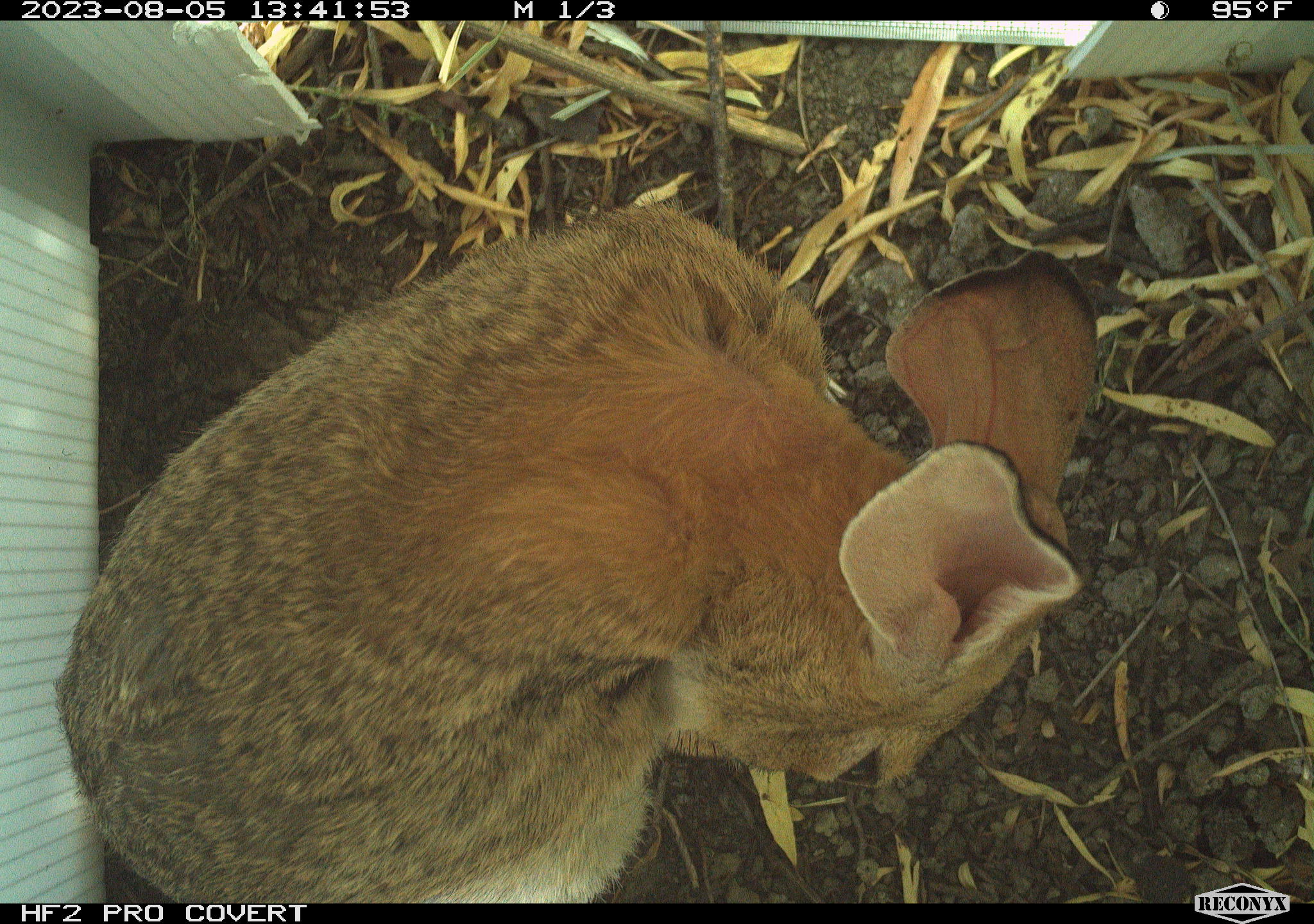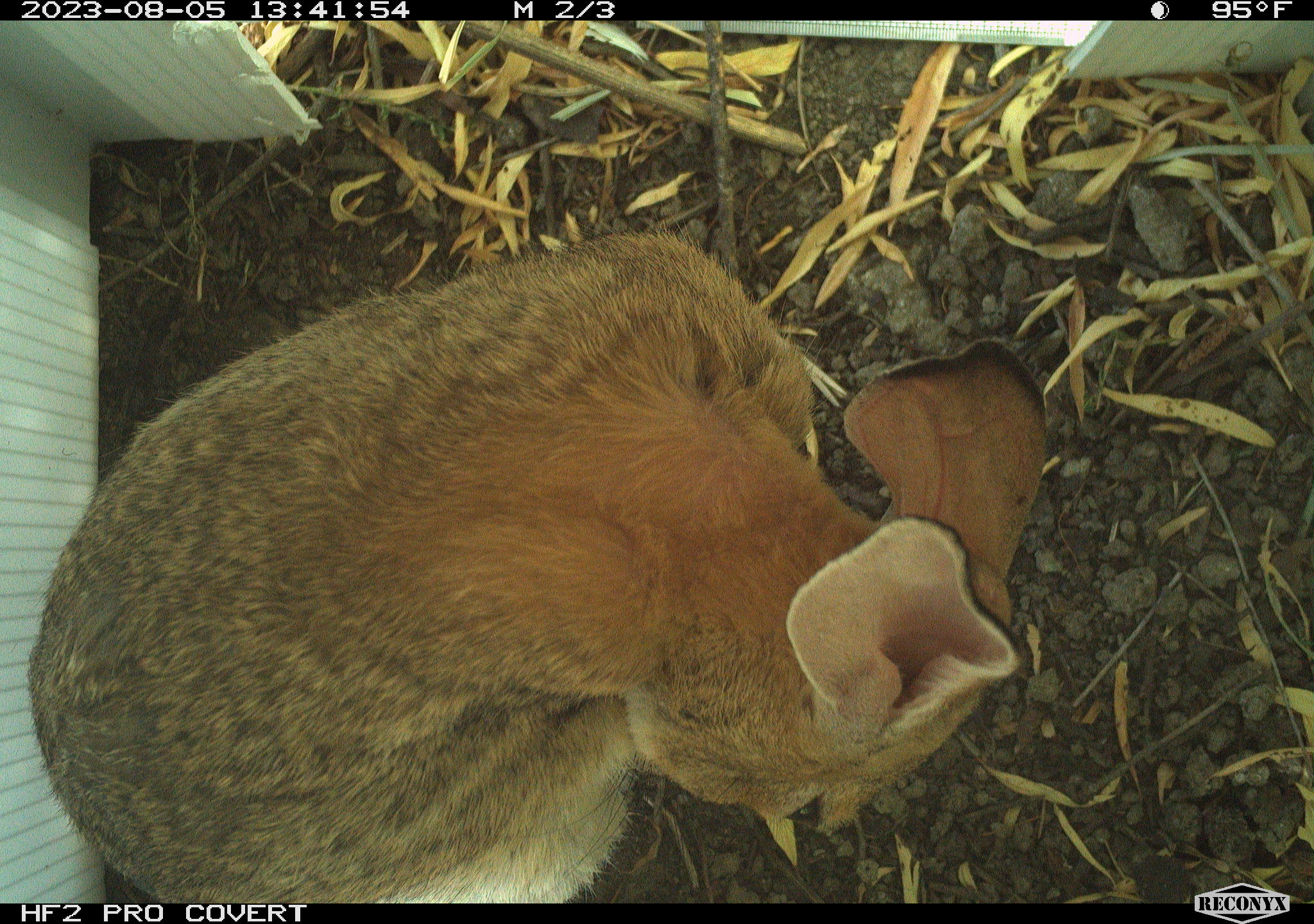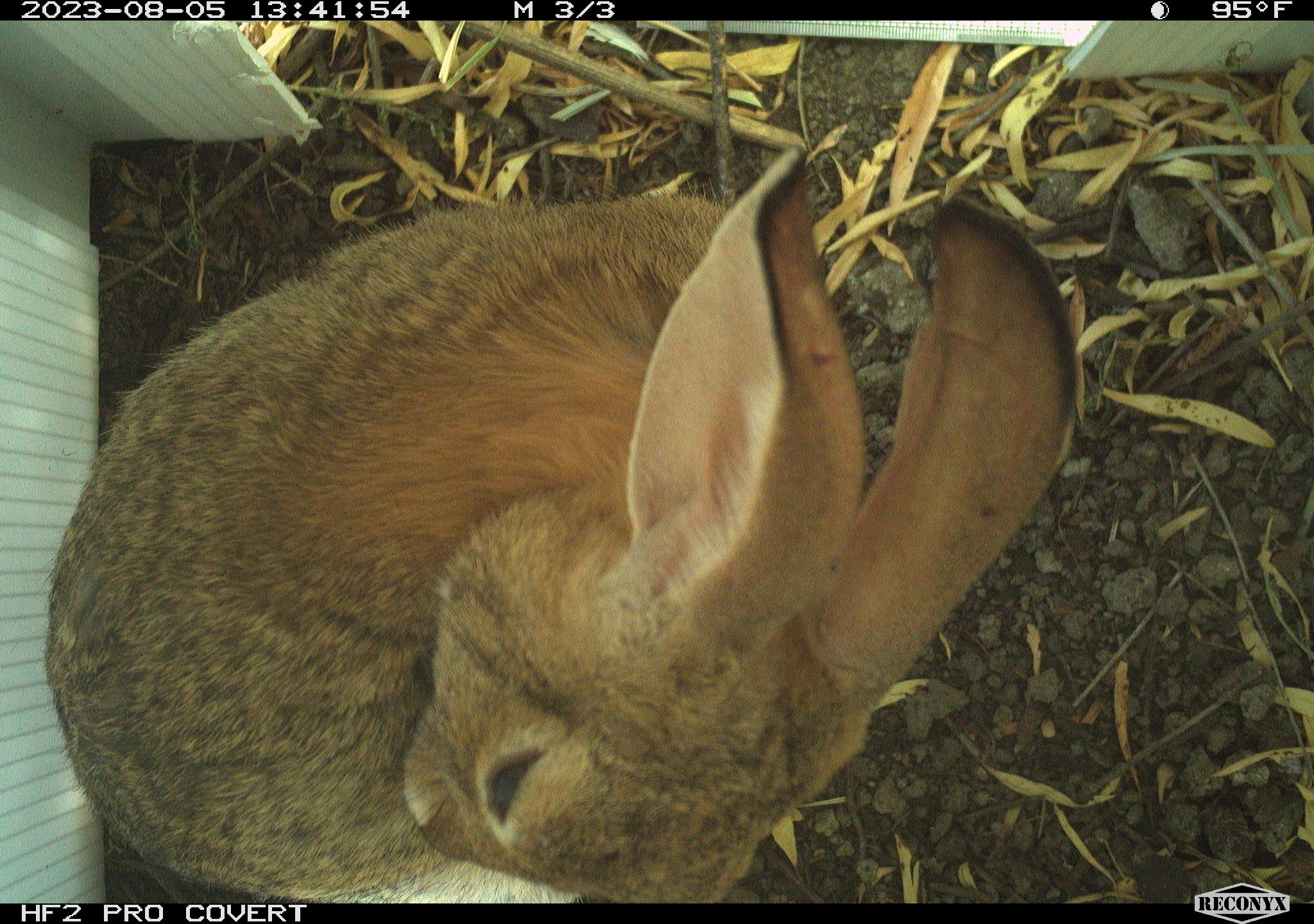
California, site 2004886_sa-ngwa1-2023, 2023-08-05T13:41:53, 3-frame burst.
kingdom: Animalia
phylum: Chordata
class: Mammalia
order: Lagomorpha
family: Leporidae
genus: Sylvilagus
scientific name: Sylvilagus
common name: cottontail rabbits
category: sylvilagus species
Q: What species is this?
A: Sylvilagus species (cottontail rabbits) (Sylvilagus).